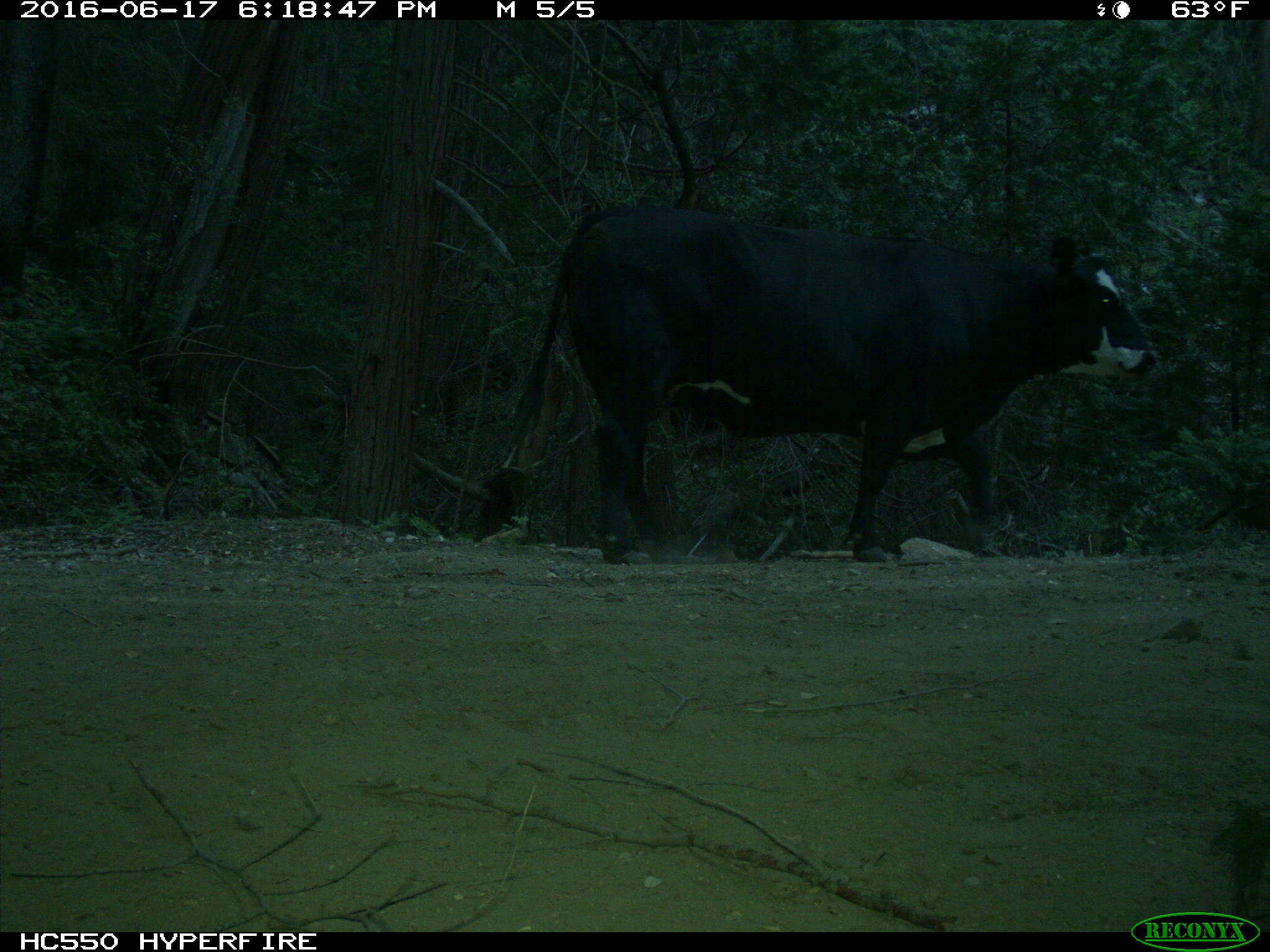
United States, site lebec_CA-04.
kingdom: Animalia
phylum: Chordata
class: Mammalia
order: Artiodactyla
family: Bovidae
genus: Bos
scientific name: Bos taurus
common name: domestic cow